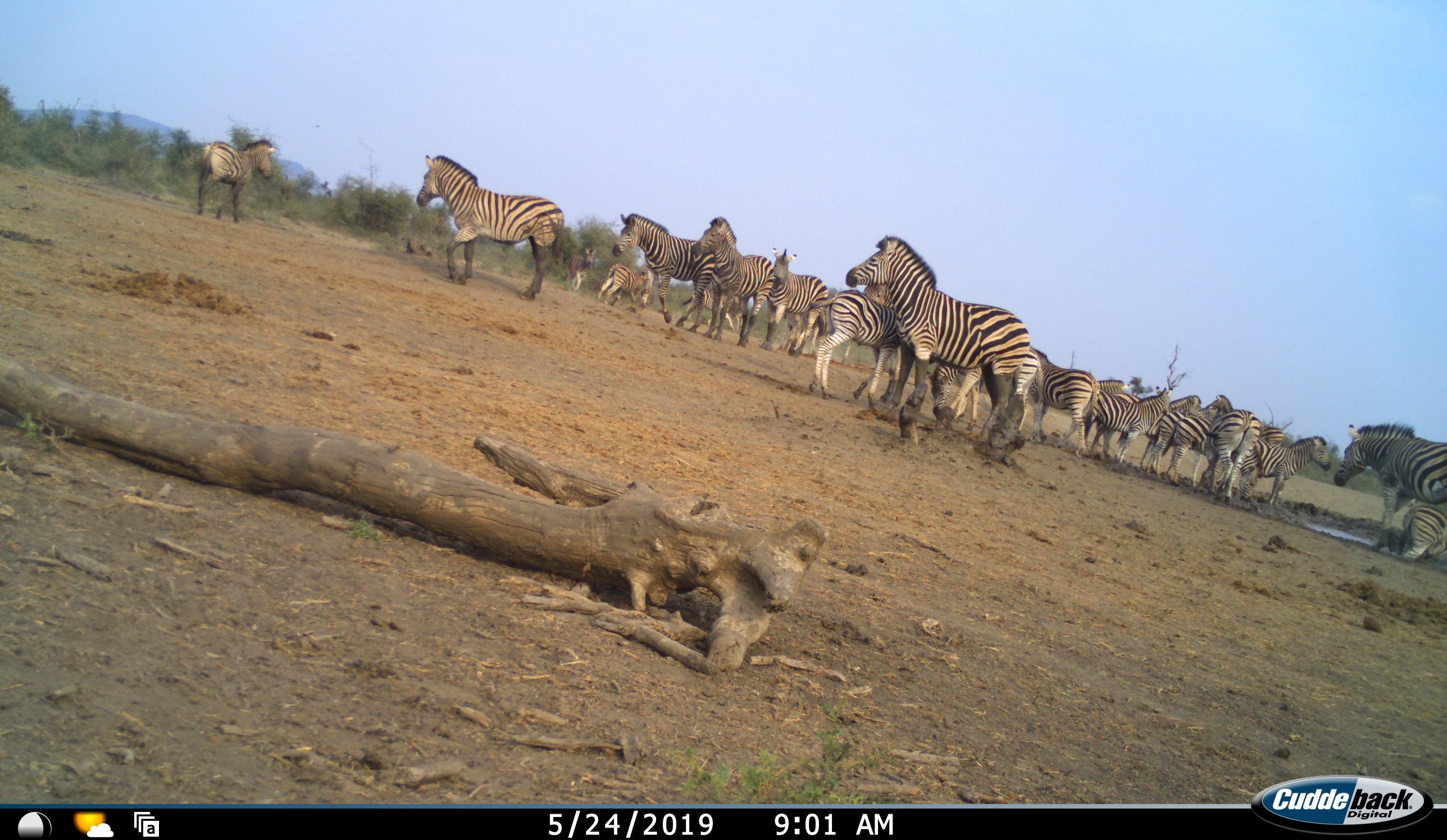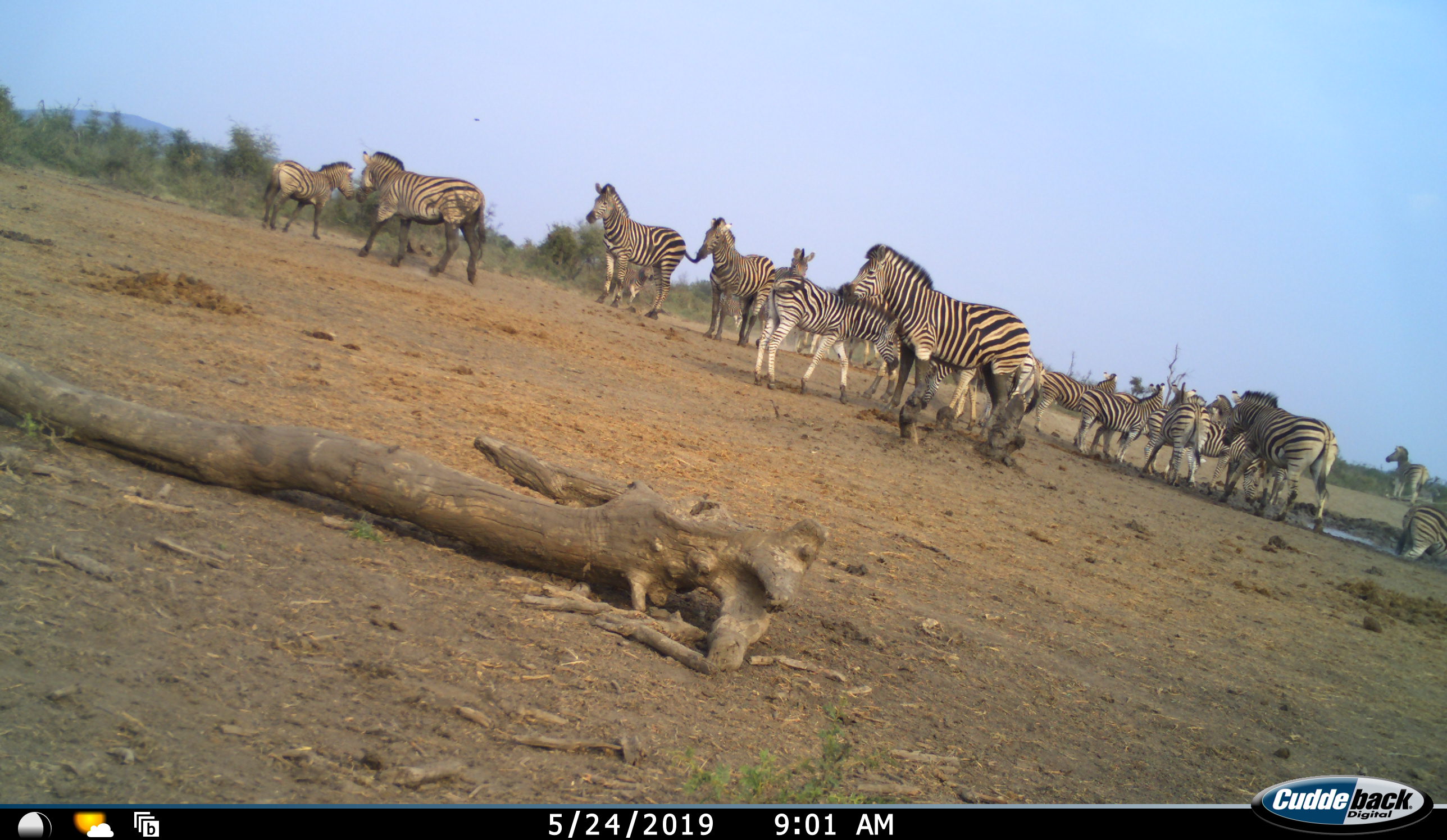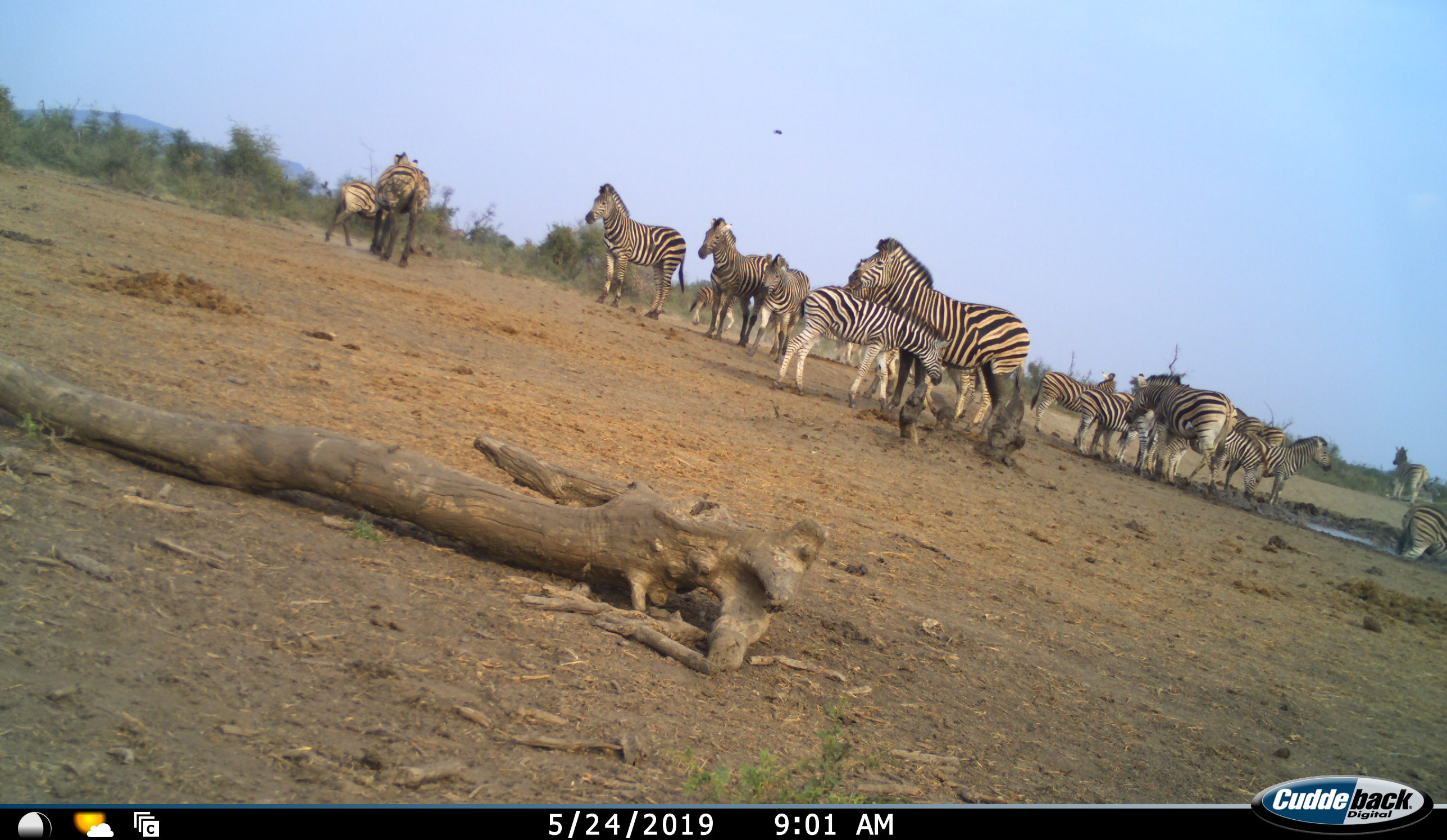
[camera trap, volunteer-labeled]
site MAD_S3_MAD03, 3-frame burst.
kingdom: Animalia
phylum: Chordata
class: Mammalia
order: Perissodactyla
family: Equidae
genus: Equus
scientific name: Equus quagga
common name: plains zebra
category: zebraplains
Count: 11-50.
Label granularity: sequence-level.